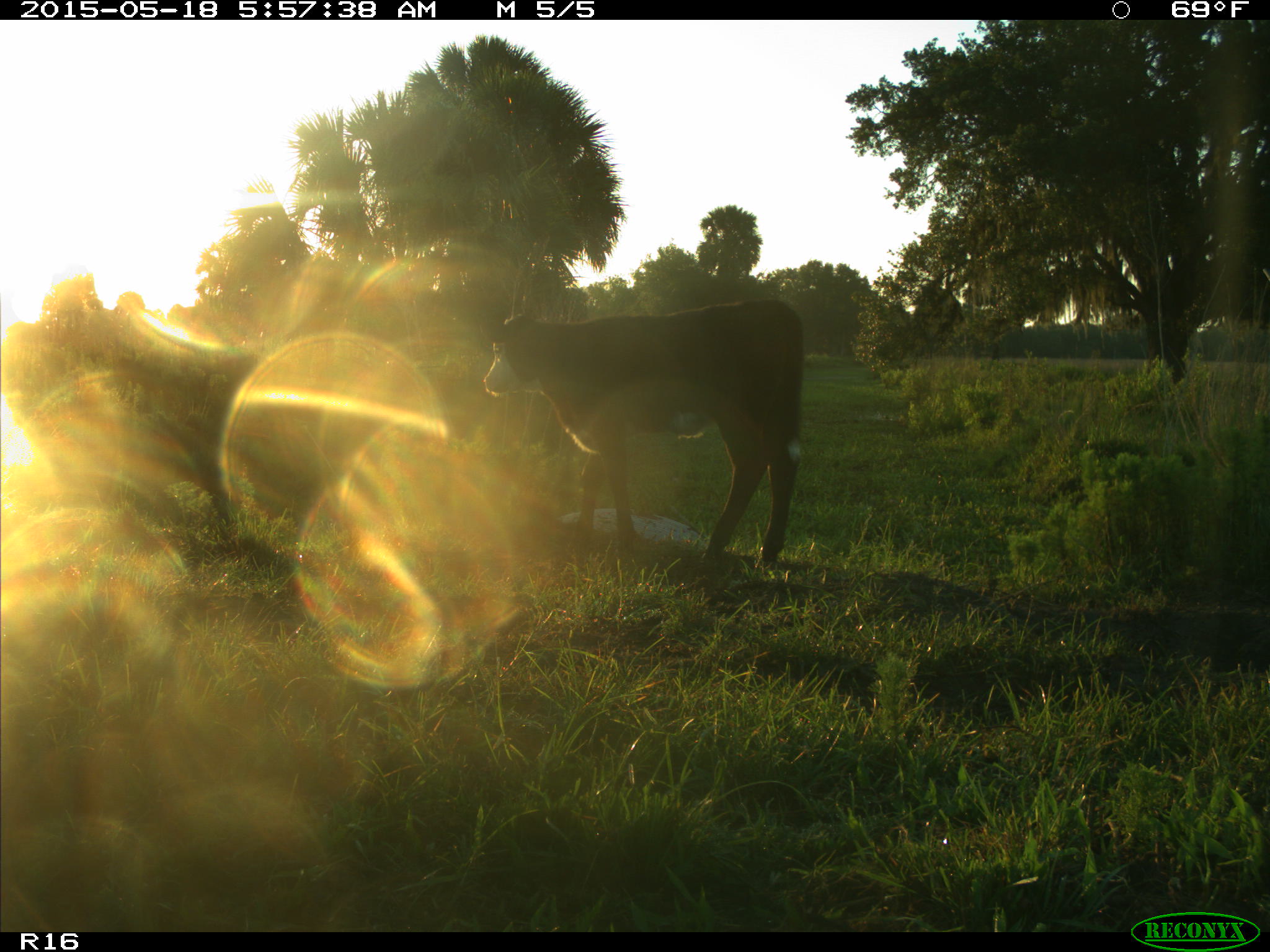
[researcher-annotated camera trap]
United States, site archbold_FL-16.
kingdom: Animalia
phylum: Chordata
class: Mammalia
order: Artiodactyla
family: Bovidae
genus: Bos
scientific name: Bos taurus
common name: domestic cow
Bos taurus (domestic cow).